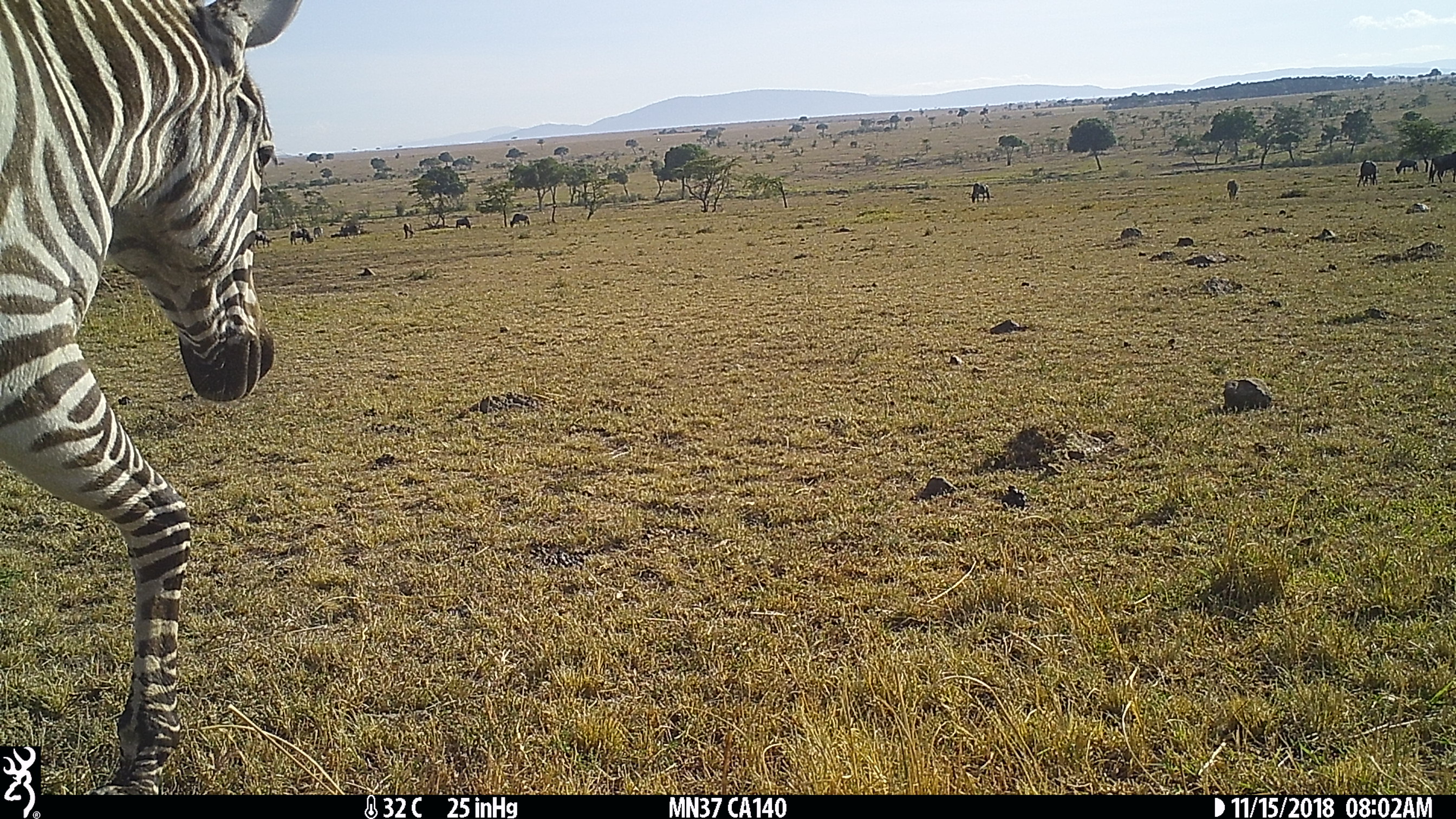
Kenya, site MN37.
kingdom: Animalia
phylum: Chordata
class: Mammalia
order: Perissodactyla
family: Equidae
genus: Equus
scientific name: Equus quagga burchellii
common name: burchell's zebra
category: zebra